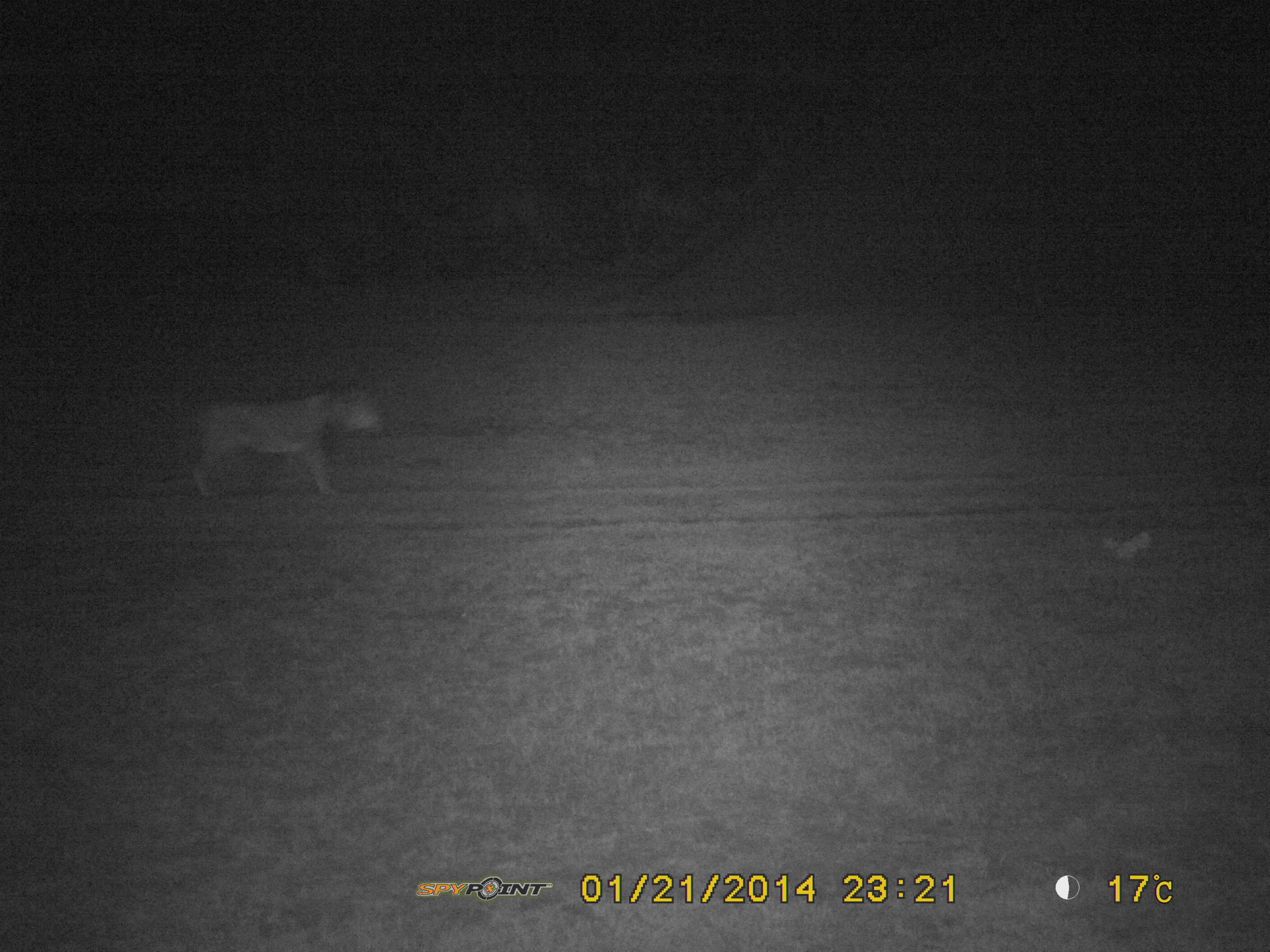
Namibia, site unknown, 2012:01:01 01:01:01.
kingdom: Animalia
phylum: Chordata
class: Mammalia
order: Carnivora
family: Felidae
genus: Panthera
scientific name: Panthera leo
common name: lion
Panthera leo (lion).